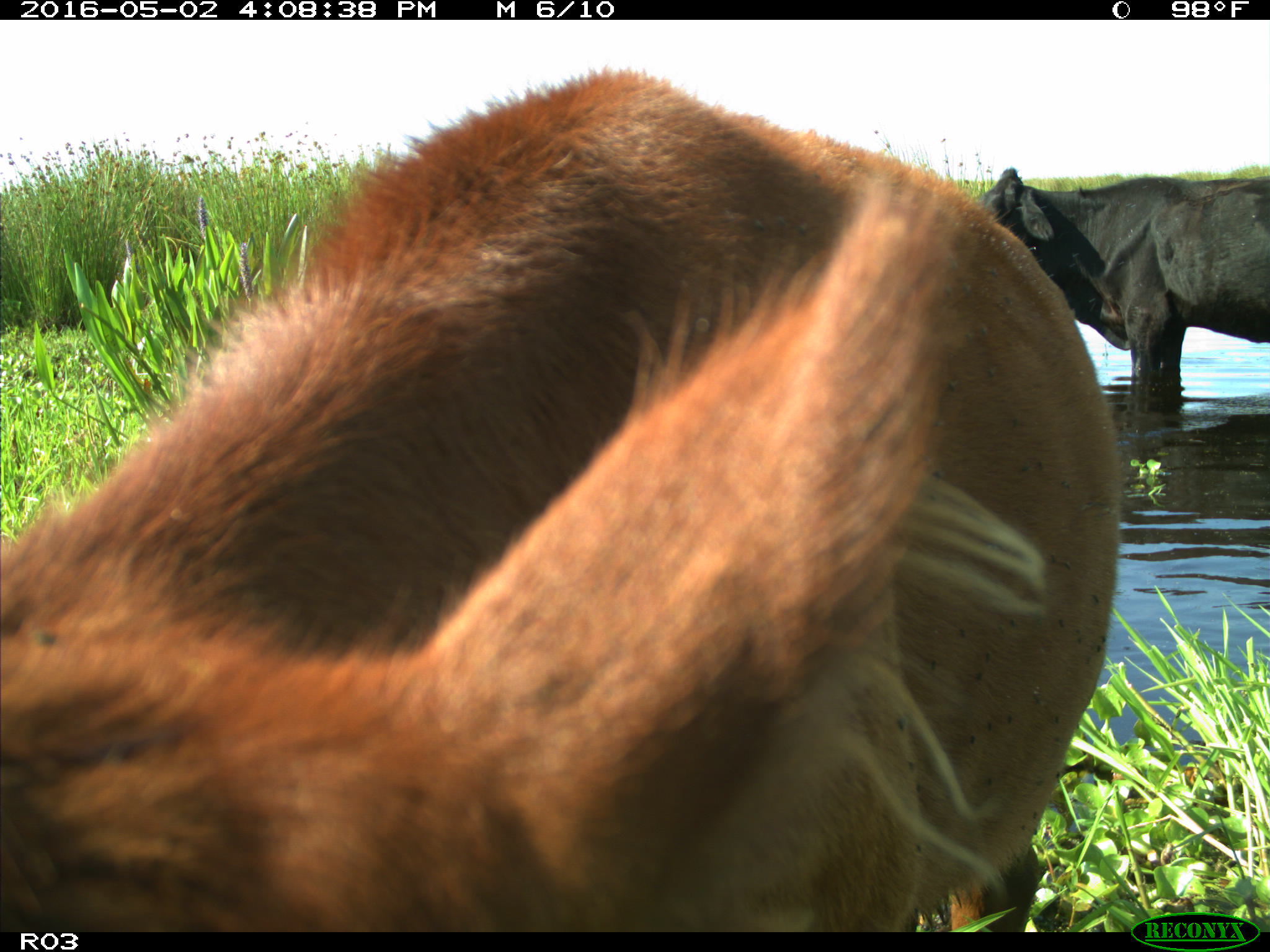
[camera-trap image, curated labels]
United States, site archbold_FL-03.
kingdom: Animalia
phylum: Chordata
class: Mammalia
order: Artiodactyla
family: Bovidae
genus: Bos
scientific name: Bos taurus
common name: domestic cow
Bos taurus (domestic cow).